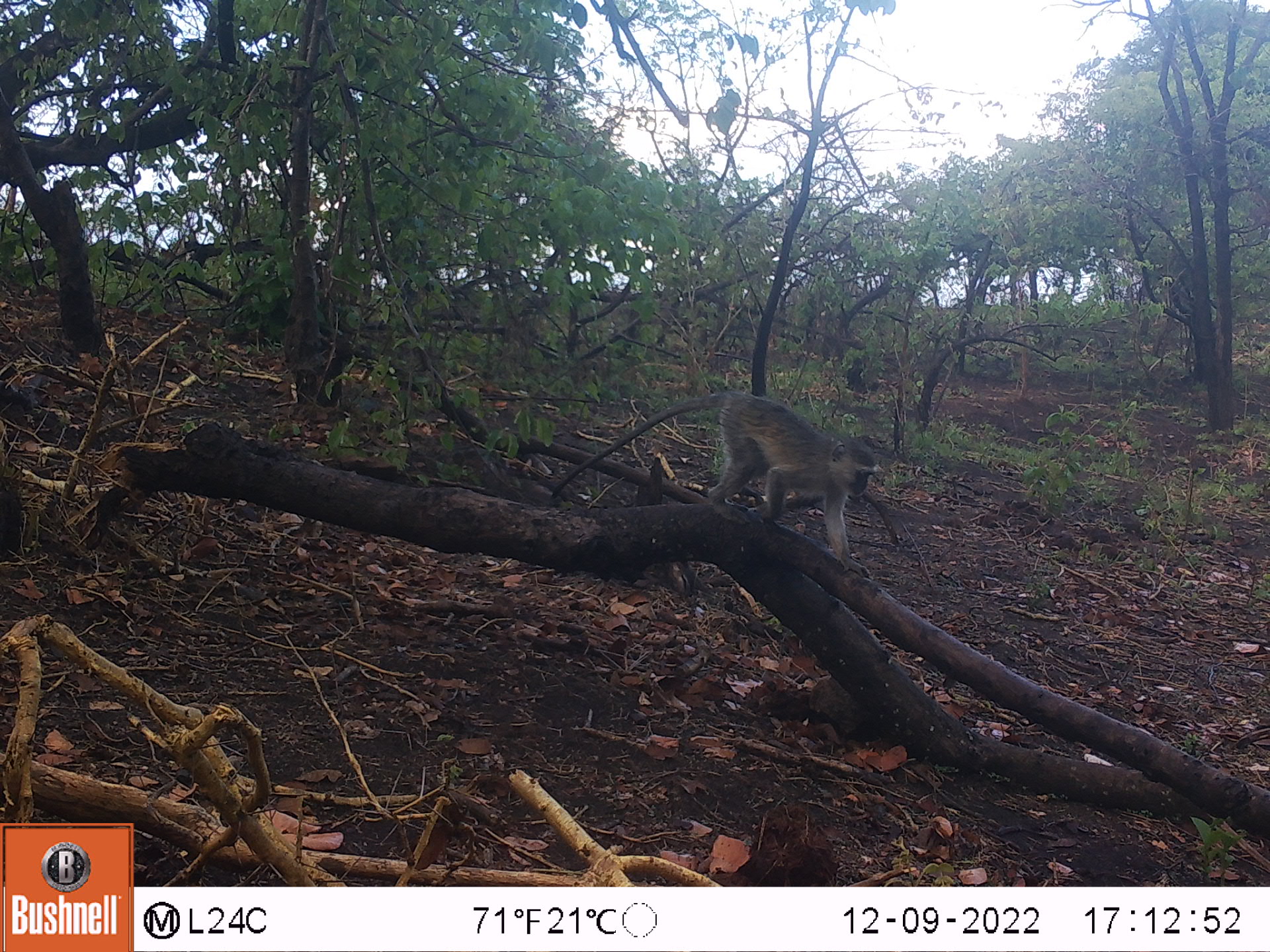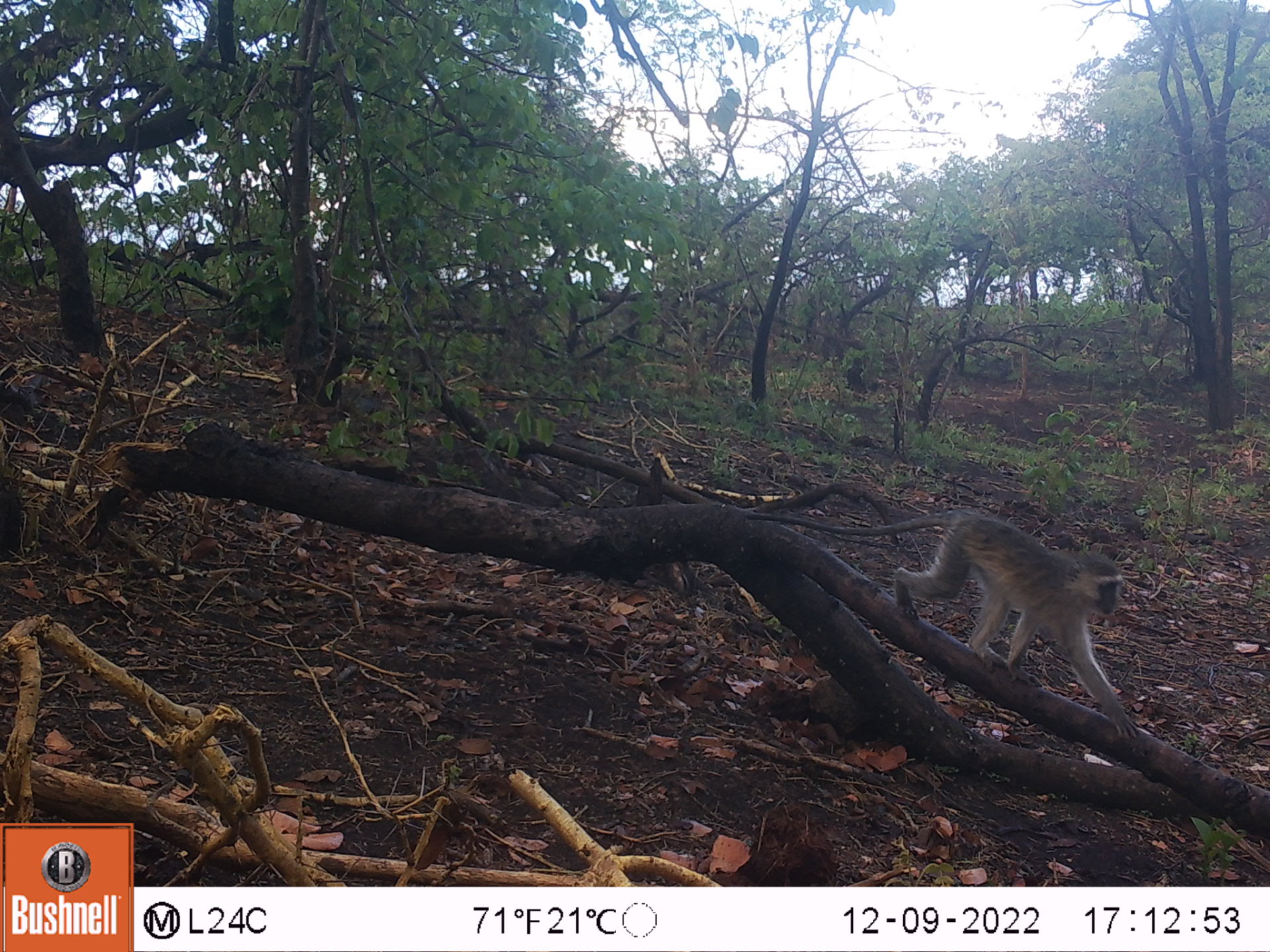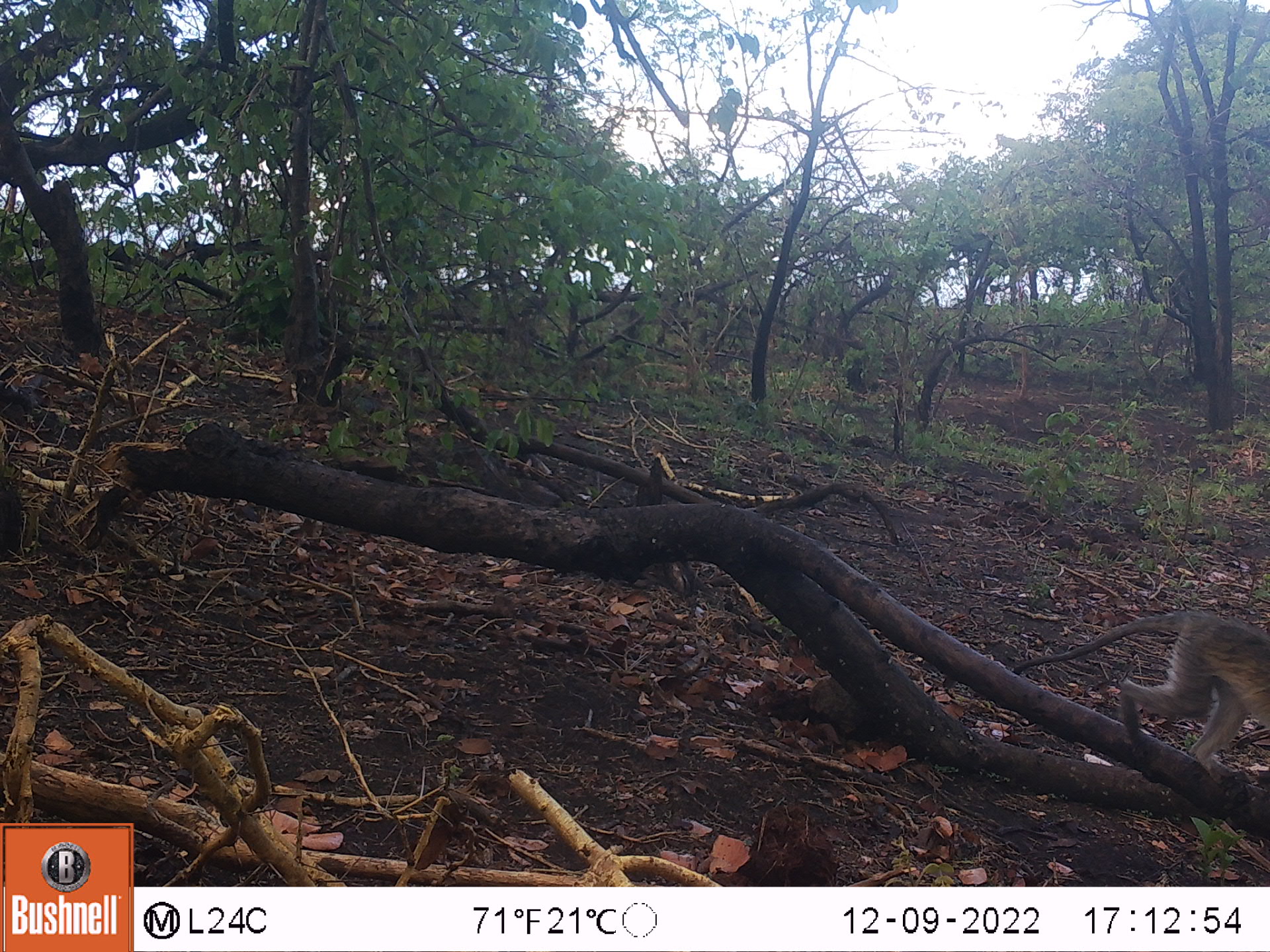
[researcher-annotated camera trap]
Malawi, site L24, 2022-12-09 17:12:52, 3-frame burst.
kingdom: Animalia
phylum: Chordata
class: Mammalia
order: Primates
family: Cercopithecidae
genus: Chlorocebus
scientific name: Chlorocebus pygerythrus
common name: vervet monkey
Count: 1.